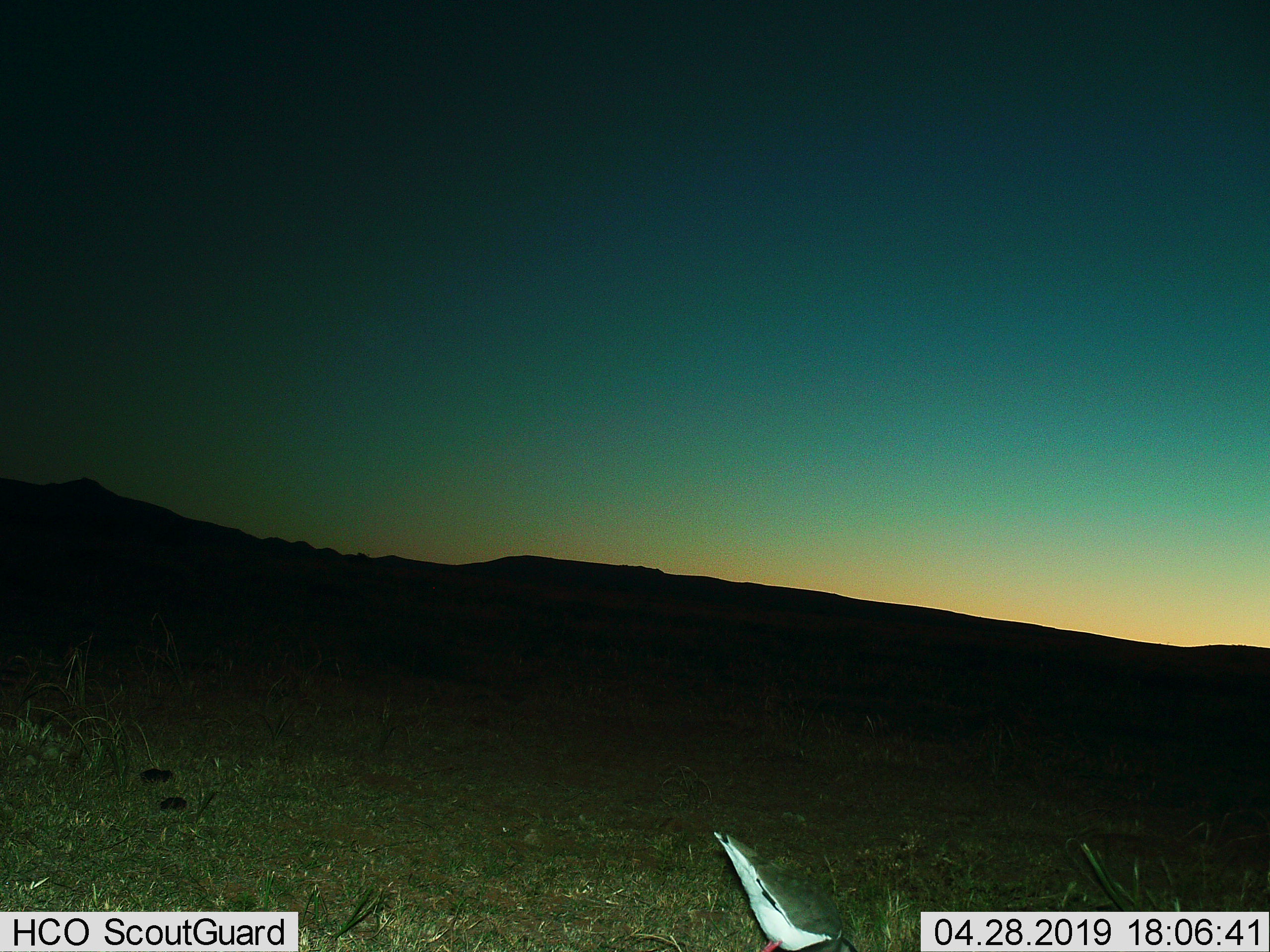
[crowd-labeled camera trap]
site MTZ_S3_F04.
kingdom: Animalia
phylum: Chordata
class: Aves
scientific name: Aves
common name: bird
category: birdother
Birdother (bird) (Aves), count 1. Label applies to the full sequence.